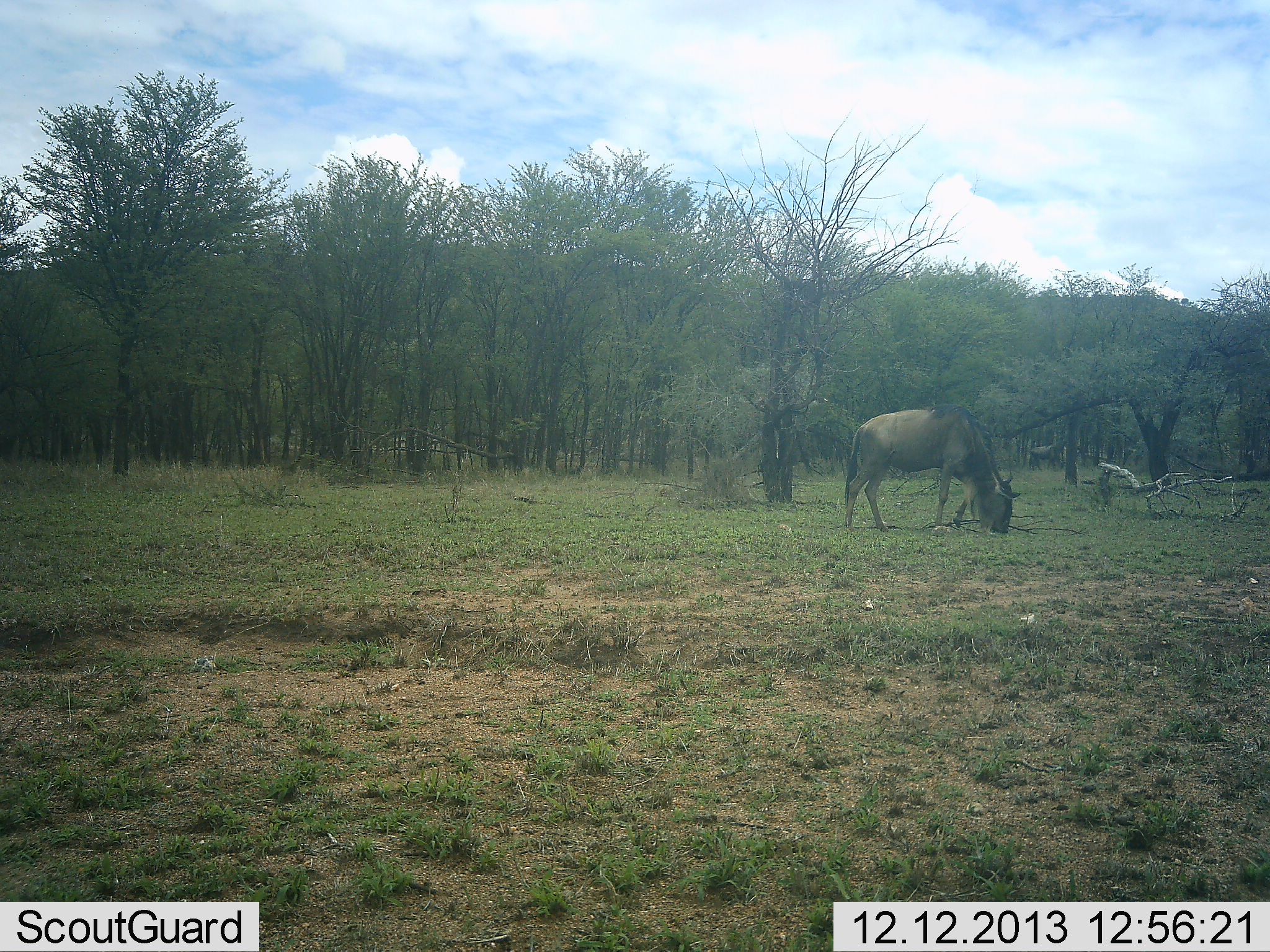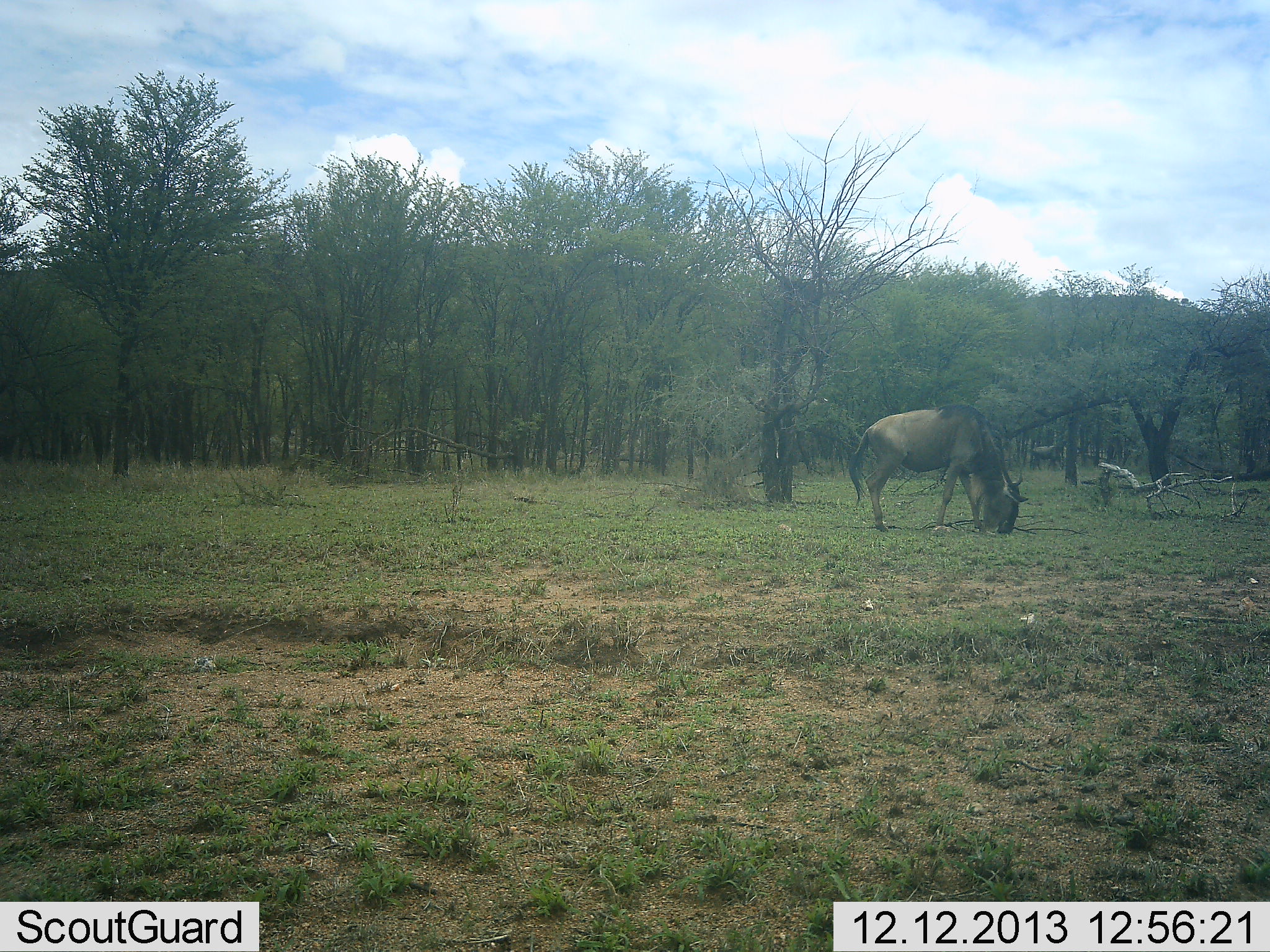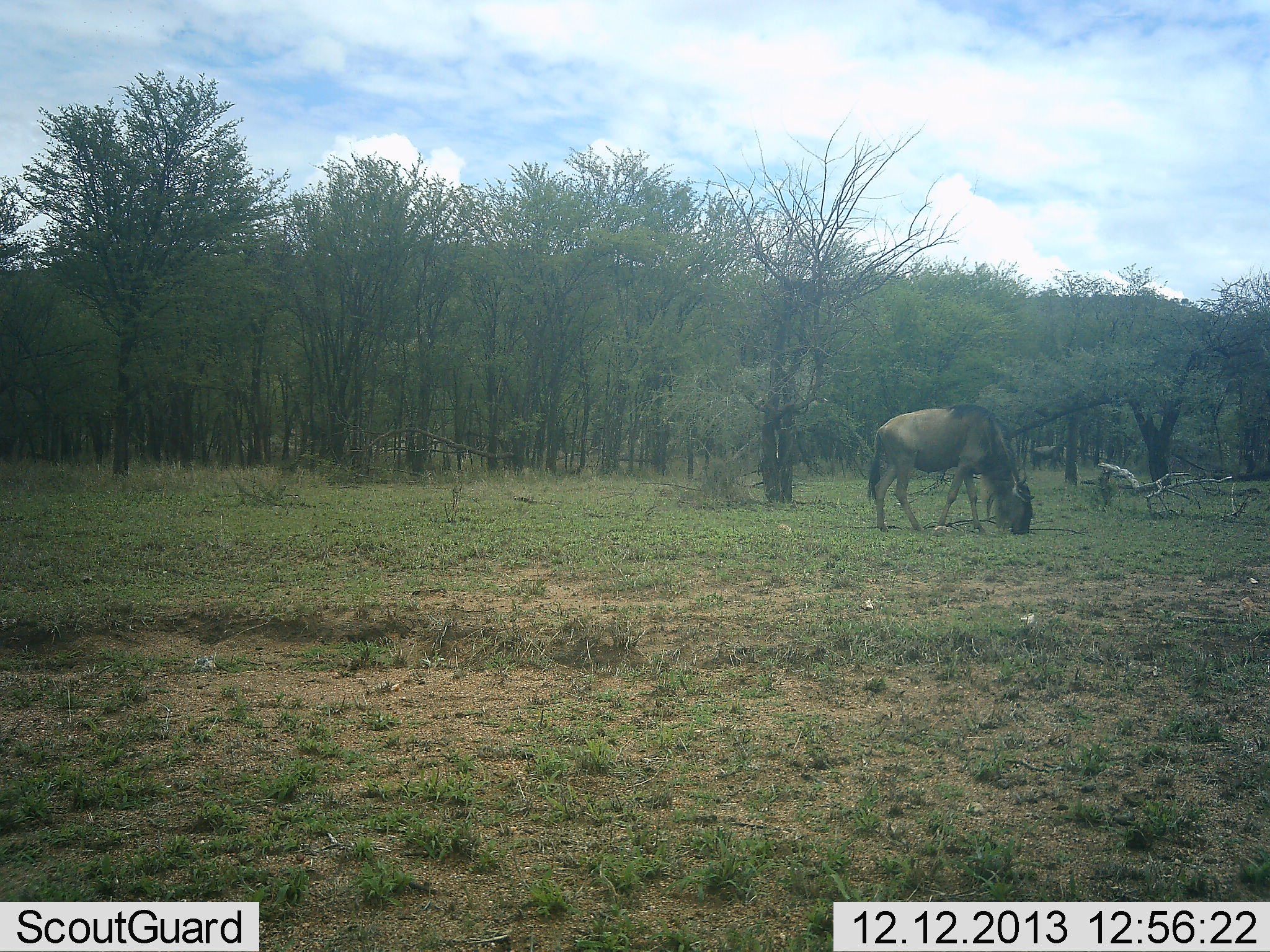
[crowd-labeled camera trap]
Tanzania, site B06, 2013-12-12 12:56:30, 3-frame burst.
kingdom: Animalia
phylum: Chordata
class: Mammalia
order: Artiodactyla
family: Bovidae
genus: Connochaetes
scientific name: Connochaetes taurinus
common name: blue wildebeest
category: wildebeest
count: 1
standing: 0%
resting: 0%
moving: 20%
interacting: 0%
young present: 0%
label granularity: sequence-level